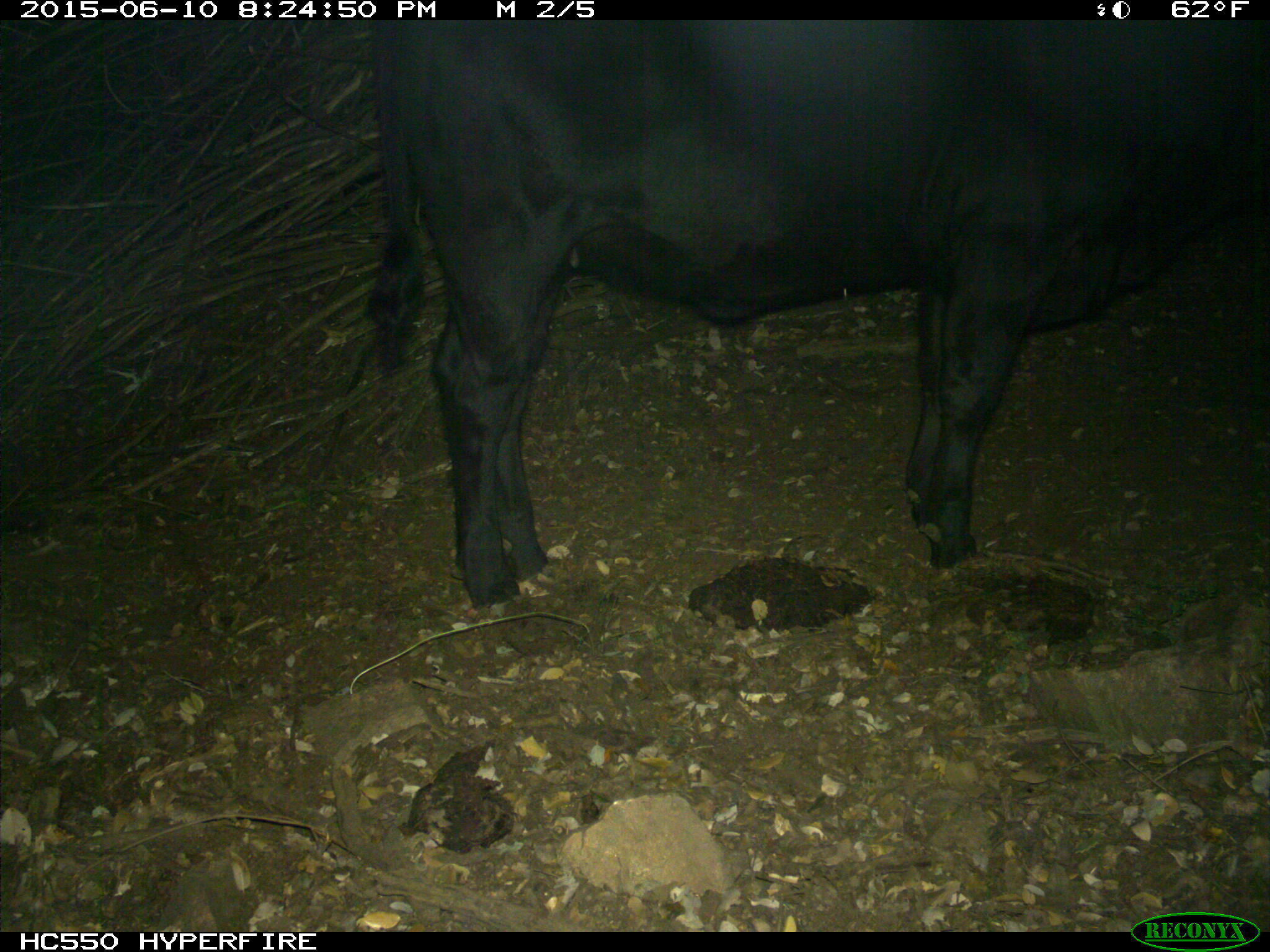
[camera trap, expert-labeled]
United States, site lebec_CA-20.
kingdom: Animalia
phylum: Chordata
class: Mammalia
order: Artiodactyla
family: Bovidae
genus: Bos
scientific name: Bos taurus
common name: domestic cow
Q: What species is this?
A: Bos taurus (domestic cow).